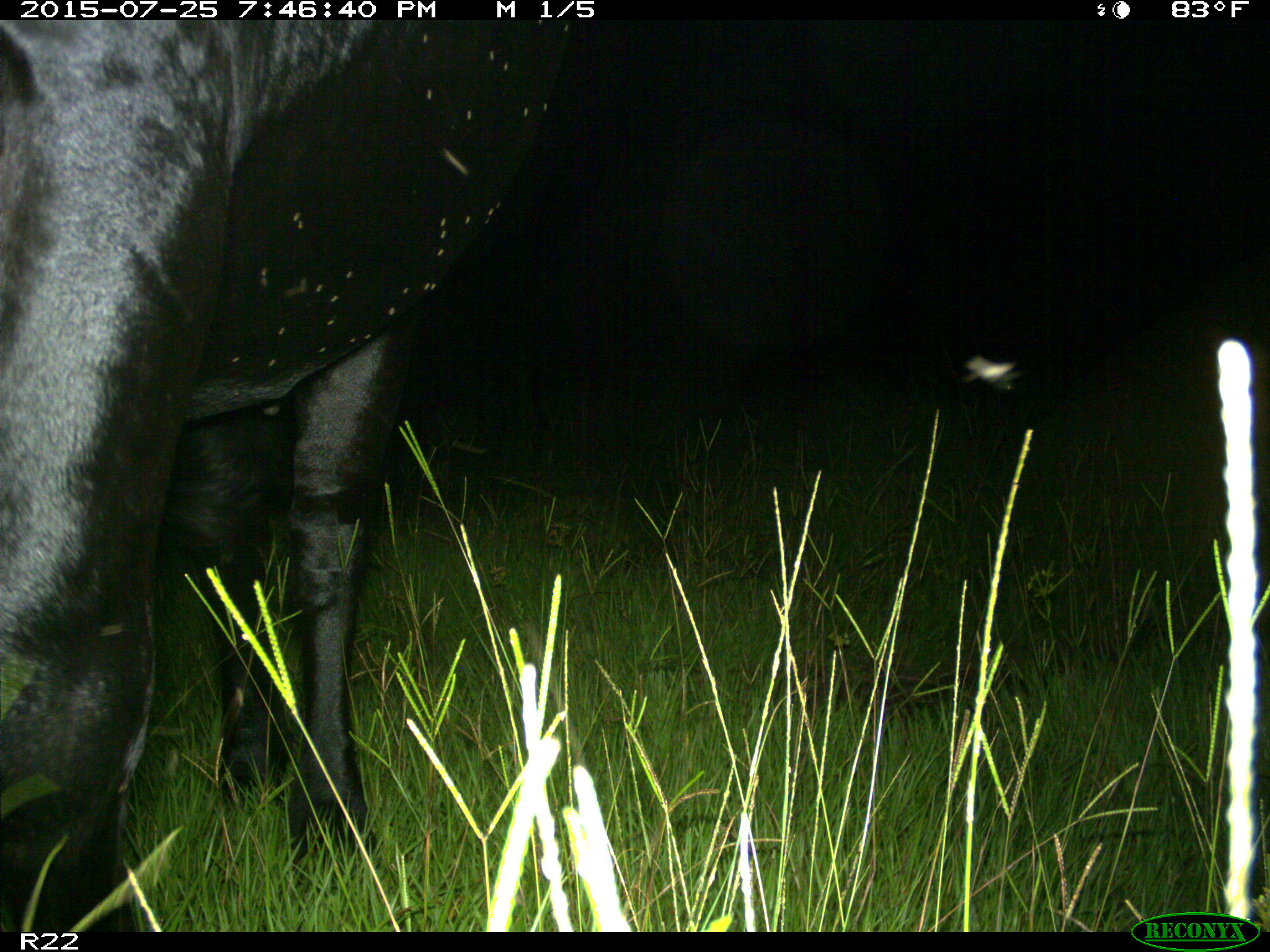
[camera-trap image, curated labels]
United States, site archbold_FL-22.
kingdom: Animalia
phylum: Chordata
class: Mammalia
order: Artiodactyla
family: Bovidae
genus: Bos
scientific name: Bos taurus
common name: domestic cow